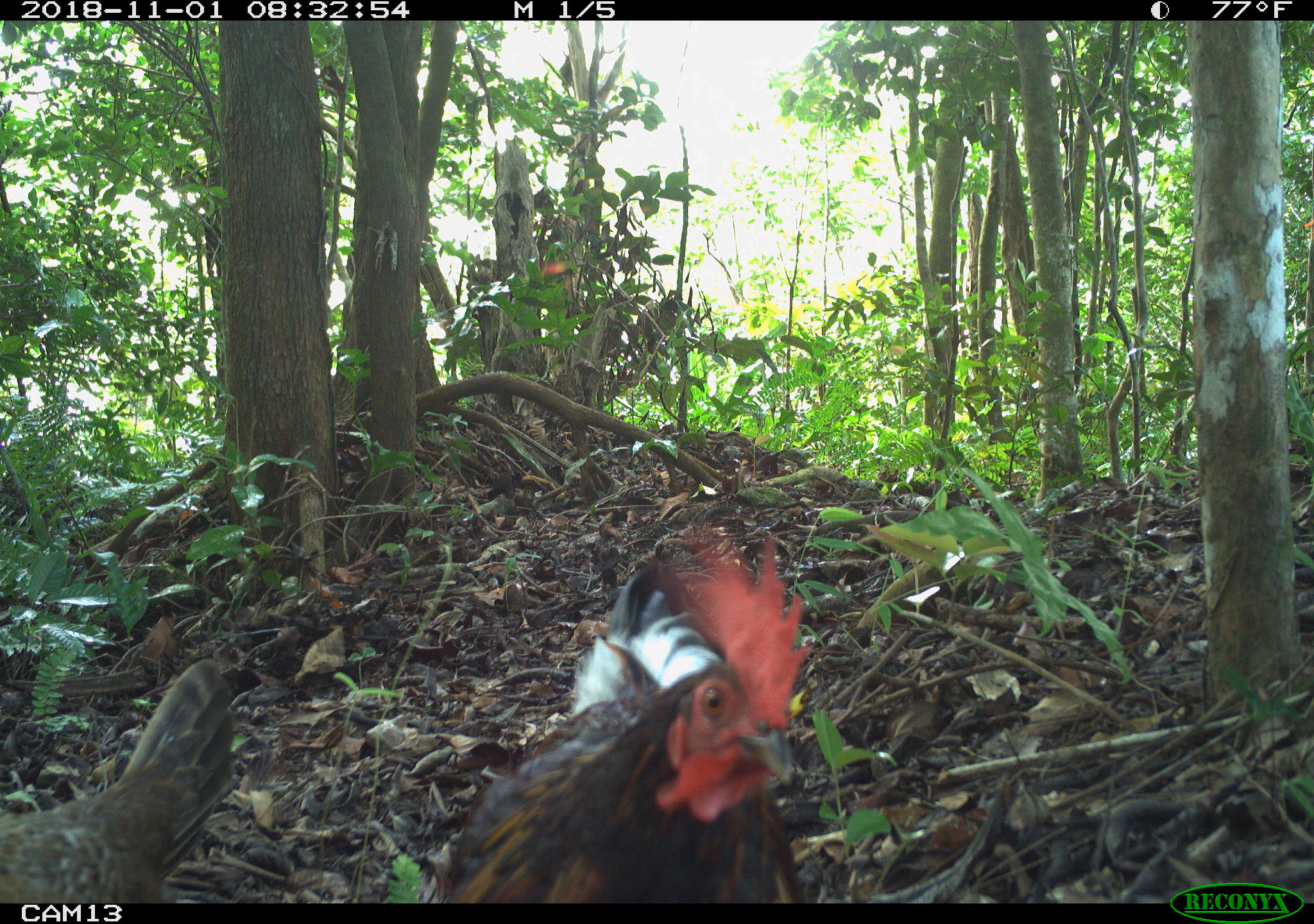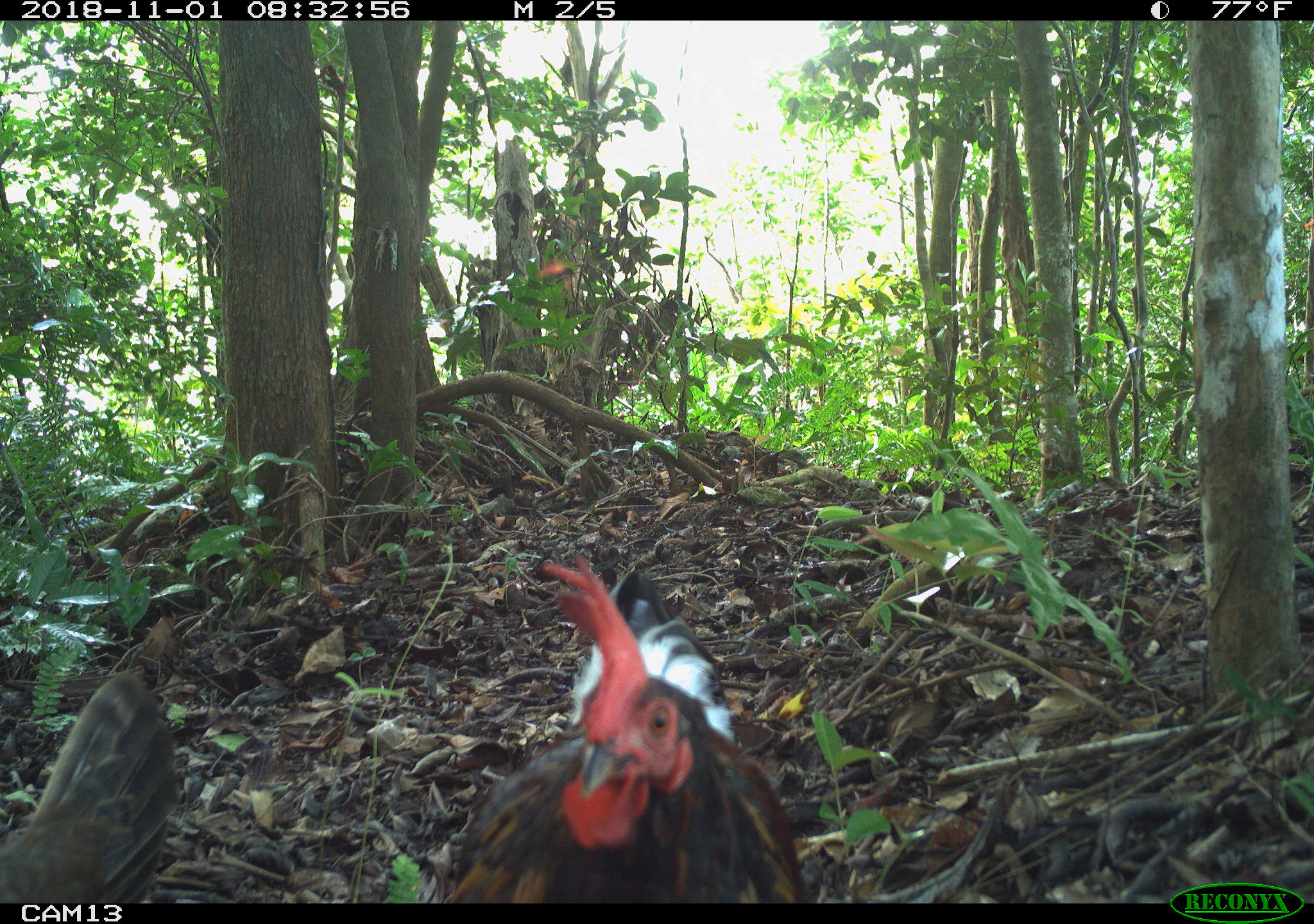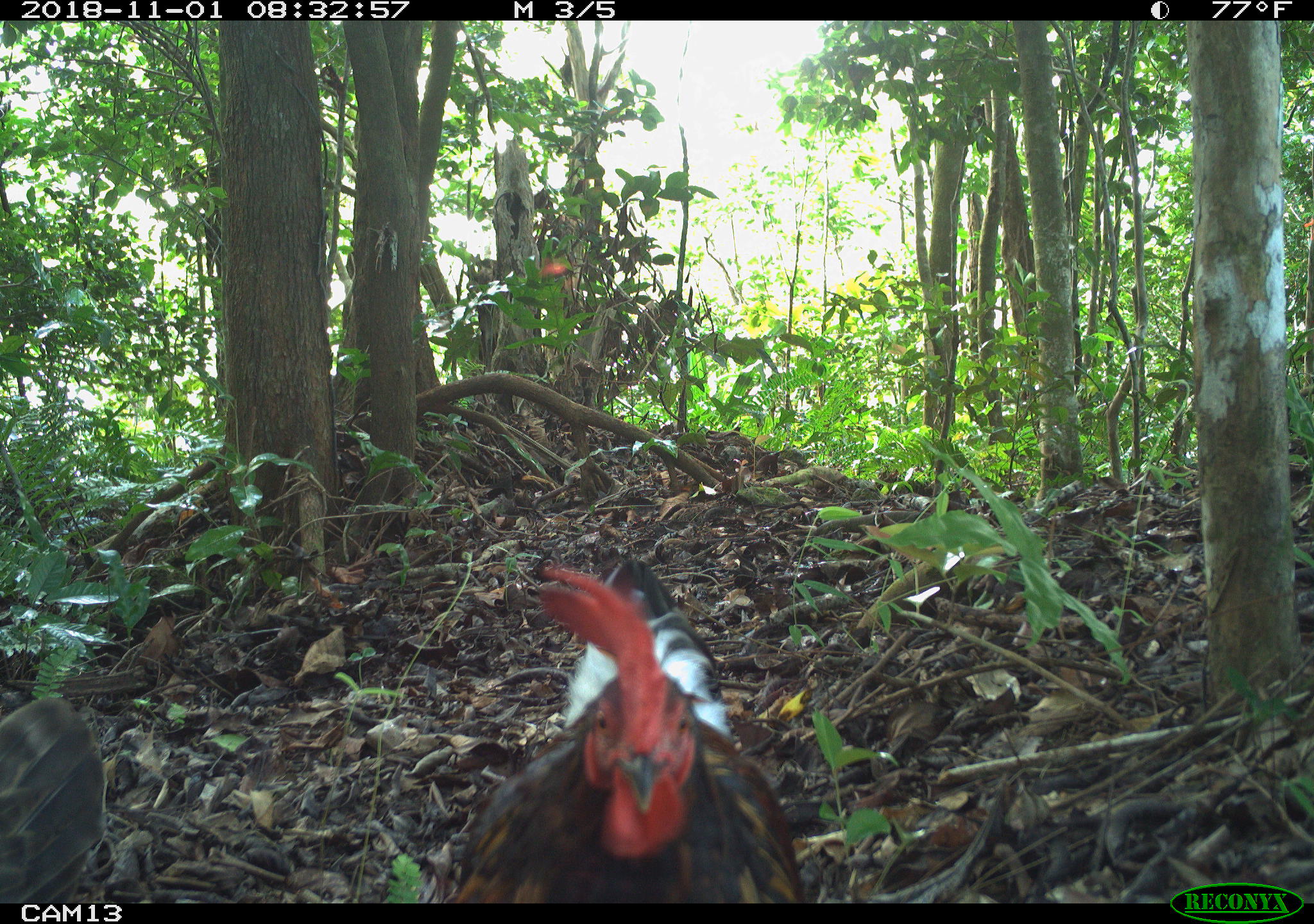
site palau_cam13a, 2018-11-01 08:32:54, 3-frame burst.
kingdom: Animalia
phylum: Chordata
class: Aves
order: Galliformes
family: Phasianidae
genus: Gallus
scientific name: Gallus gallus domesticus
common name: rooster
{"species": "rooster (Gallus gallus domesticus)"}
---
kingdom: Animalia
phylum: Chordata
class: Aves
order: Galliformes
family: Phasianidae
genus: Gallus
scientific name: Gallus gallus domesticus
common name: domestic chicken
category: chicken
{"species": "chicken (domestic chicken) (Gallus gallus domesticus)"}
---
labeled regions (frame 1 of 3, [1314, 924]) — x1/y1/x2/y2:
chicken: 1/661/241/903
rooster: 435/537/809/903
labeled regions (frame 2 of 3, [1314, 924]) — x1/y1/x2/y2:
chicken: 0/642/207/905
rooster: 444/553/808/902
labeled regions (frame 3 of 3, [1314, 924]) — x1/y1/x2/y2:
chicken: 1/695/106/902
rooster: 437/555/805/900